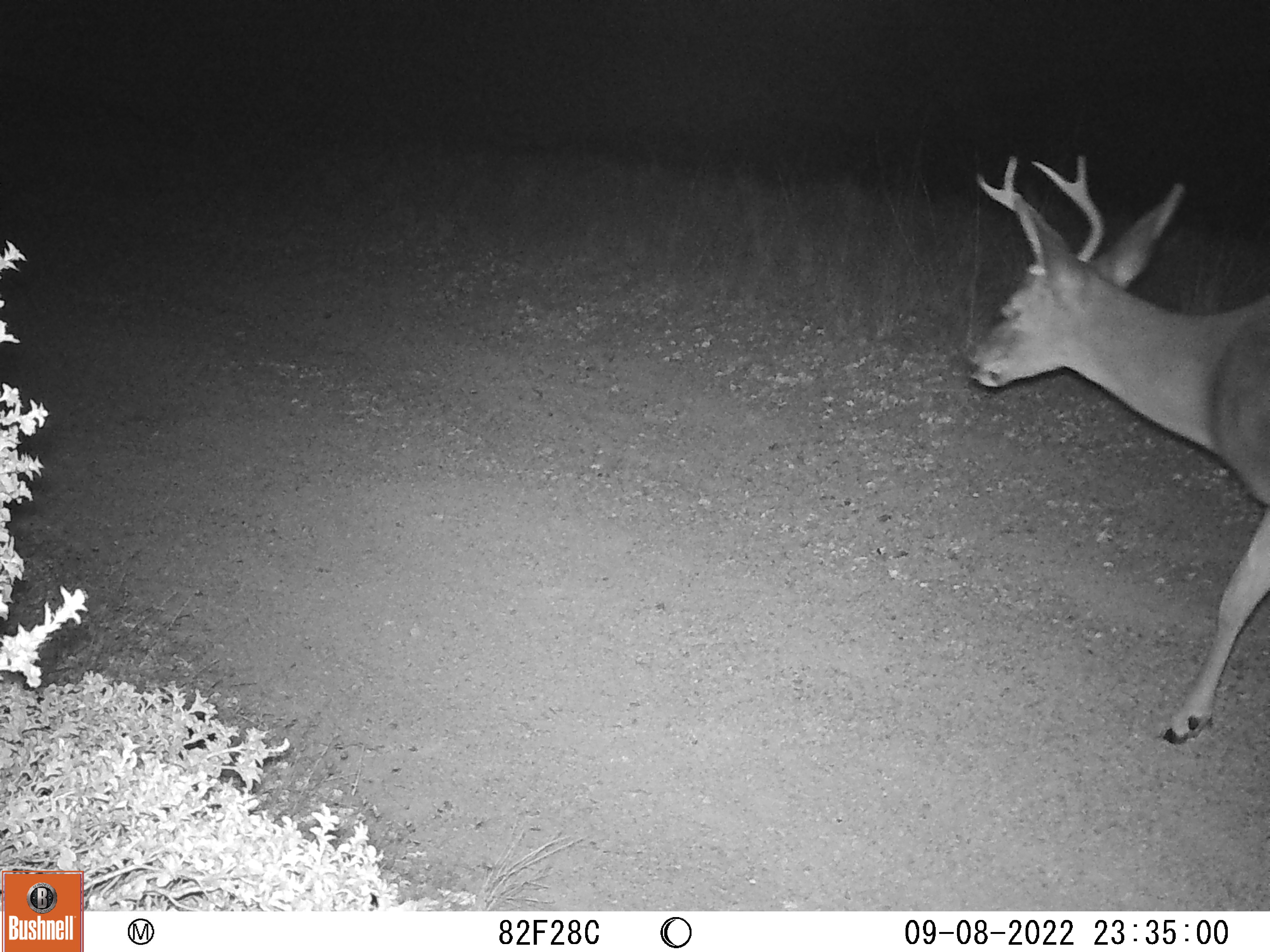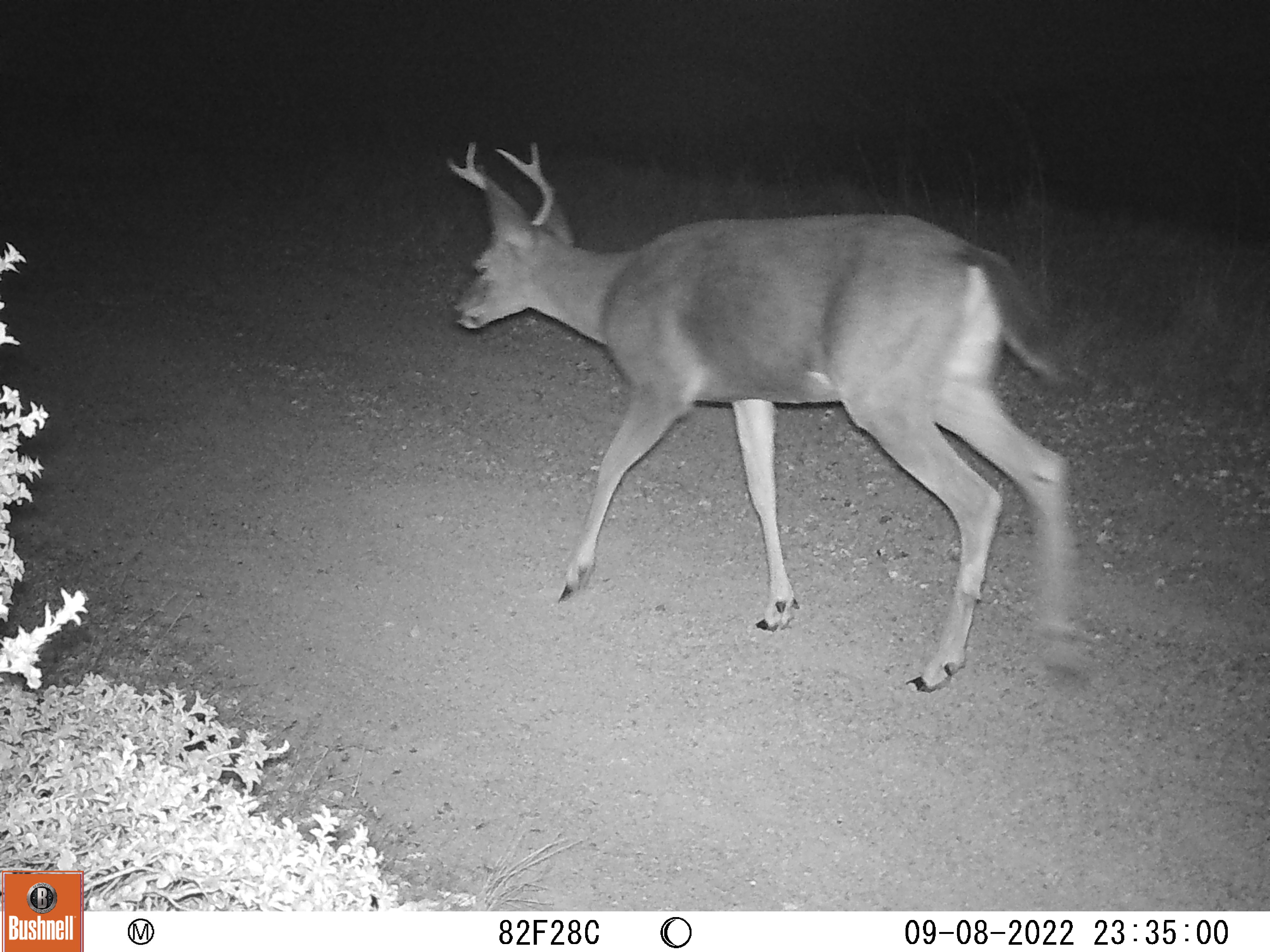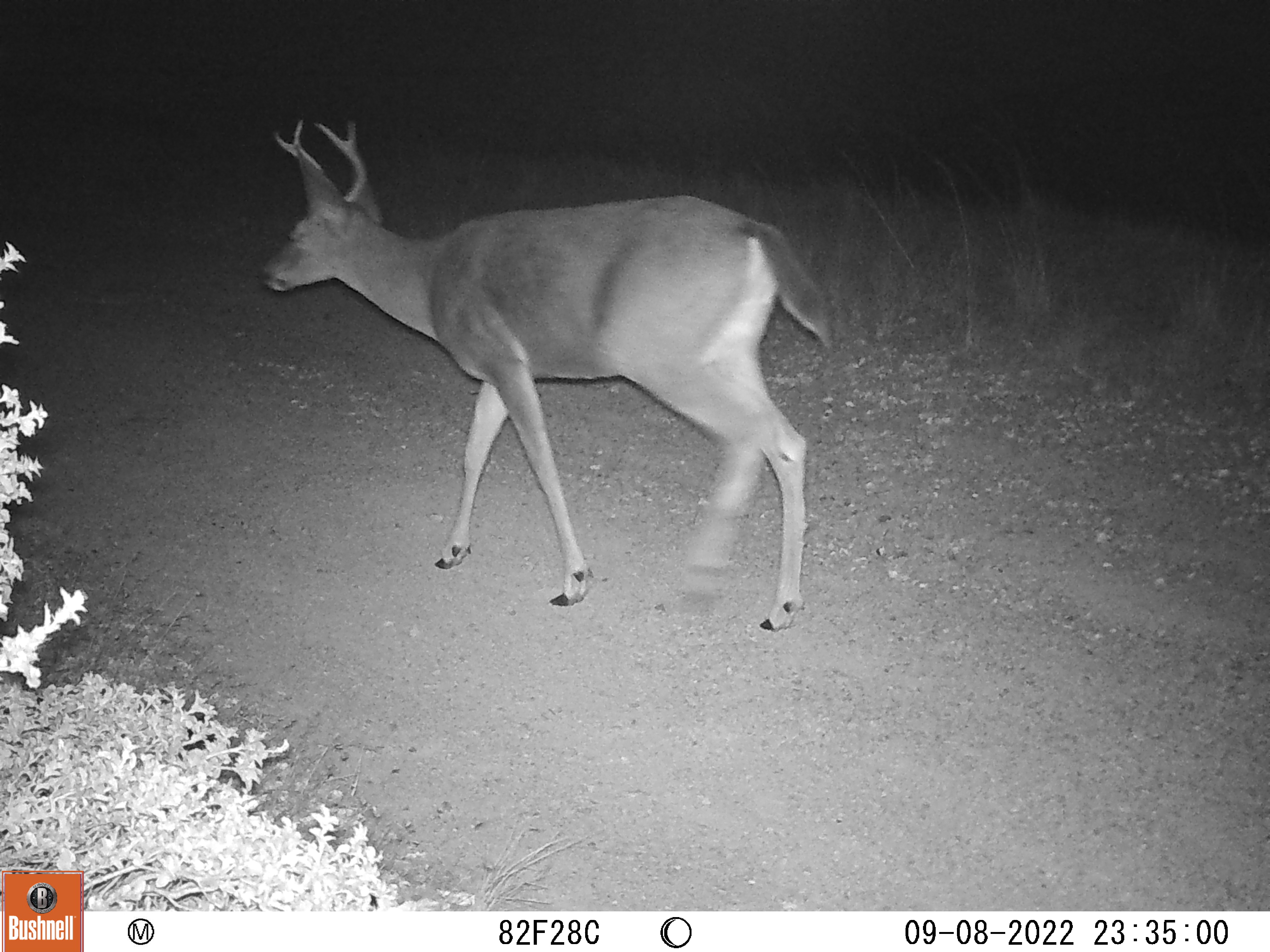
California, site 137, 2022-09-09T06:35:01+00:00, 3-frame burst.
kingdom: Animalia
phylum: Chordata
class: Mammalia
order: Artiodactyla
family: Cervidae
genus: Odocoileus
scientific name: Odocoileus hemionus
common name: mule deer